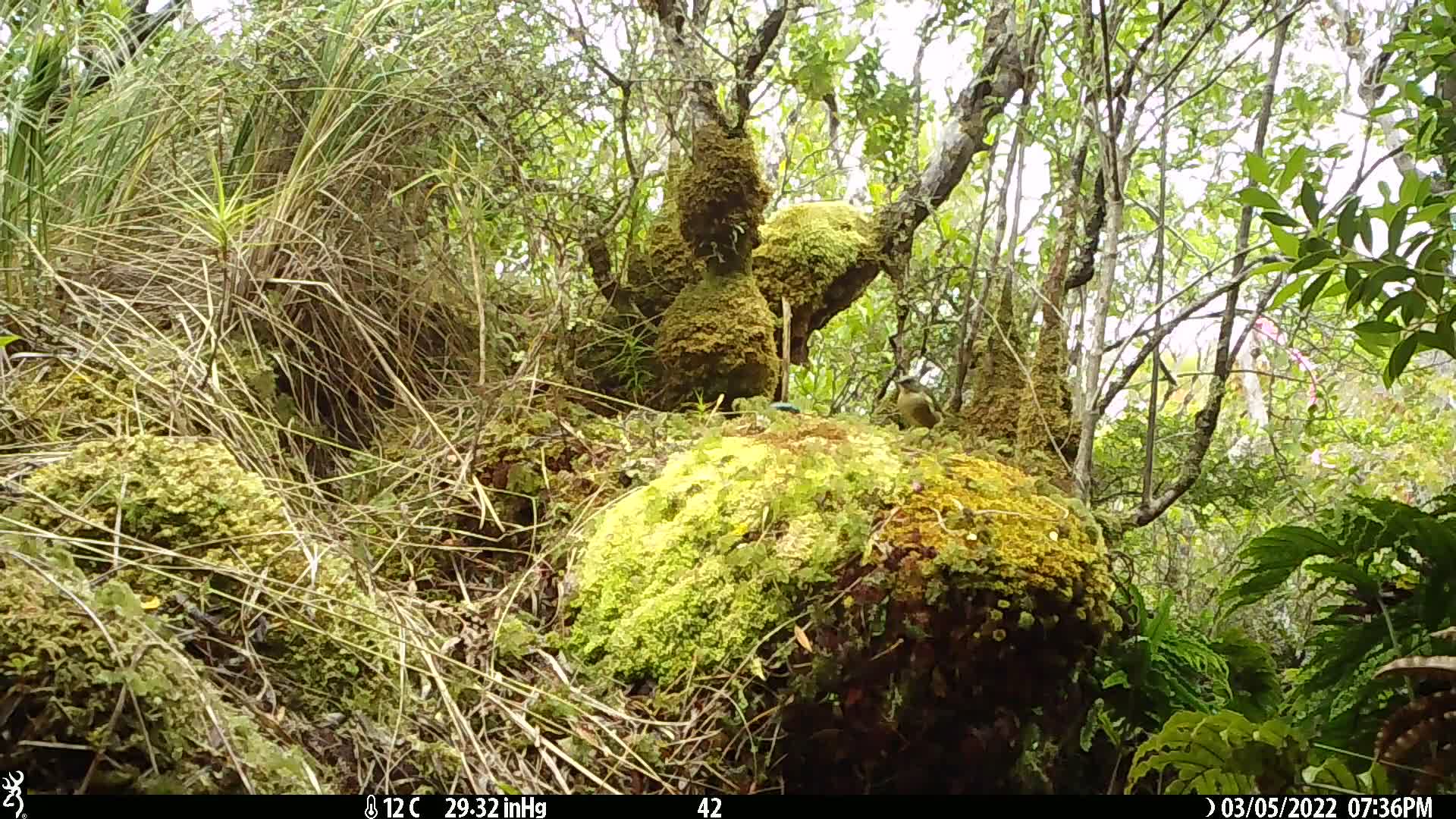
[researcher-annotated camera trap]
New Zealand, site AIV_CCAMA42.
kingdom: Animalia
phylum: Chordata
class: Aves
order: Passeriformes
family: Meliphagidae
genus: Anthornis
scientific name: Anthornis melanura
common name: new zealand bellbird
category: bellbird